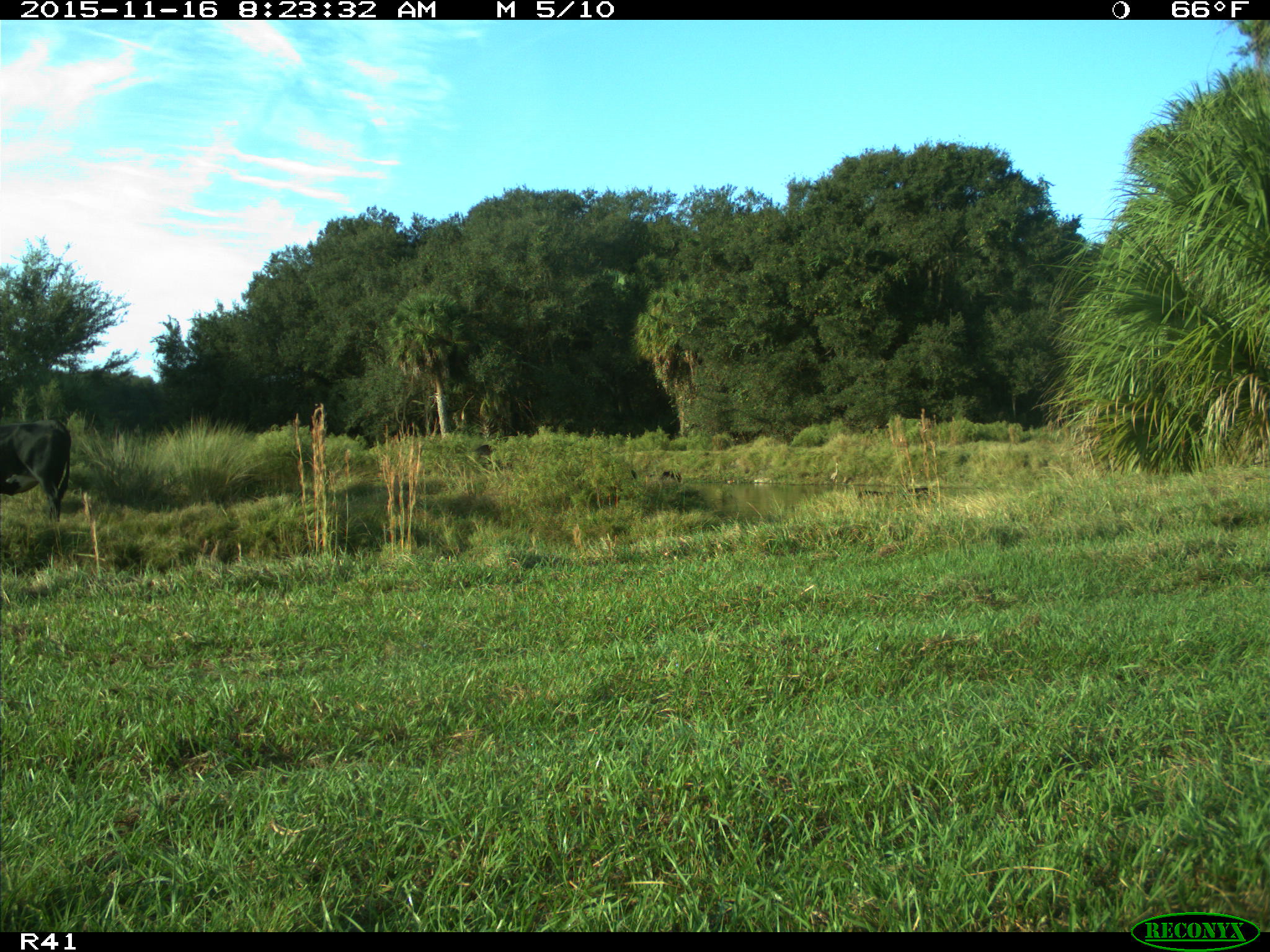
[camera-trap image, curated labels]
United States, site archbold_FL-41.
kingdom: Animalia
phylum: Chordata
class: Mammalia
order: Artiodactyla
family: Bovidae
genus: Bos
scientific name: Bos taurus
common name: domestic cow